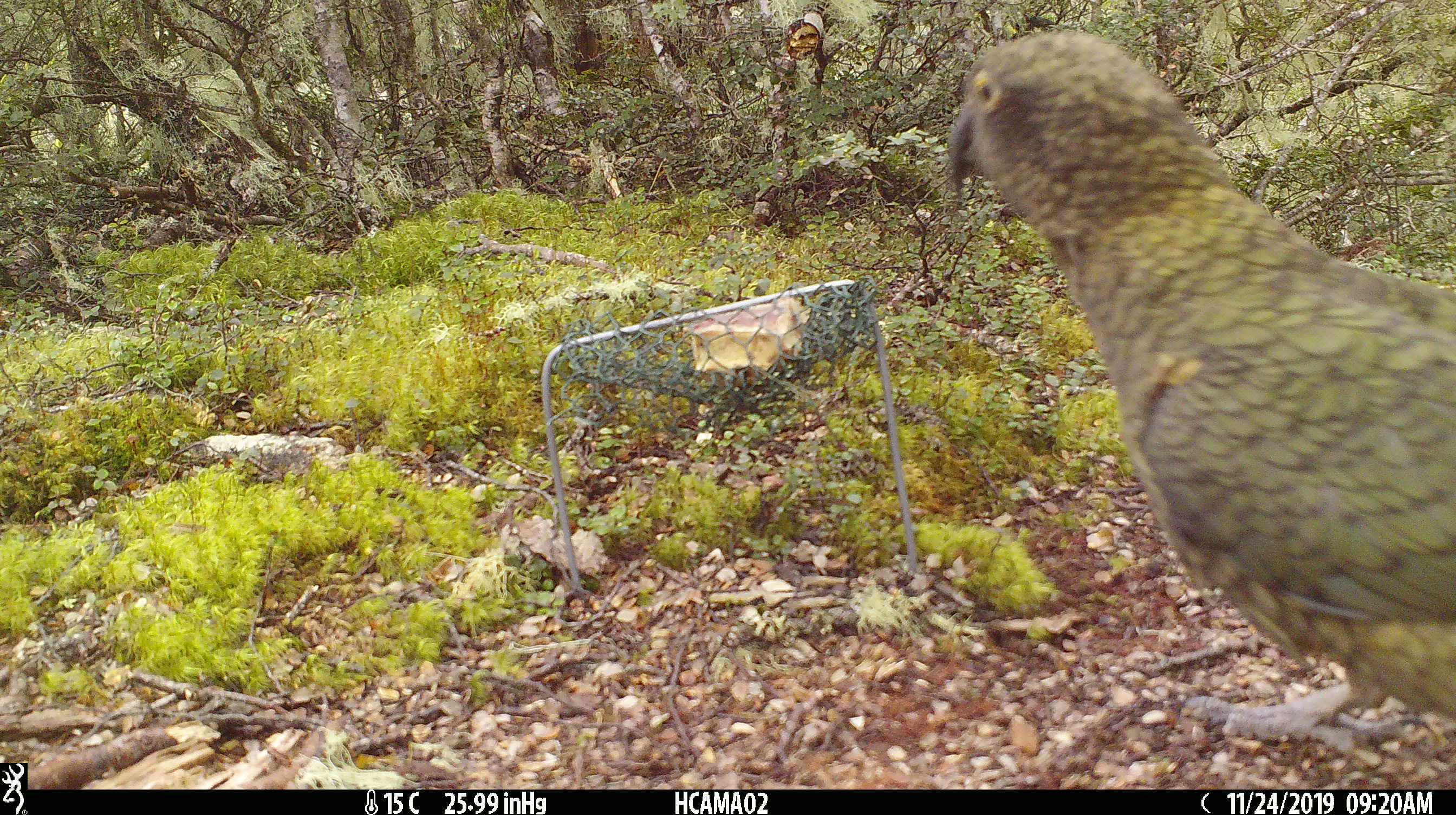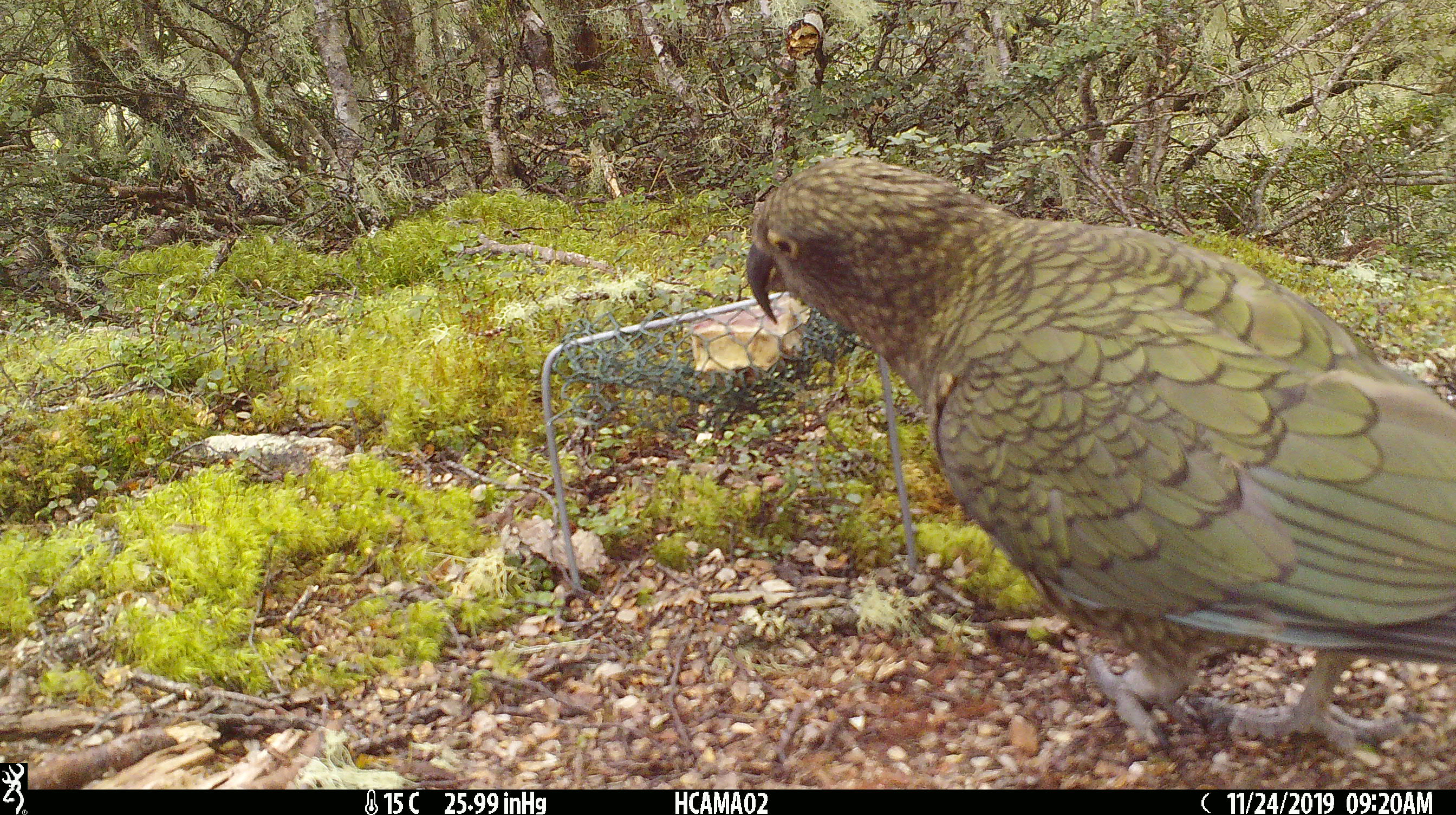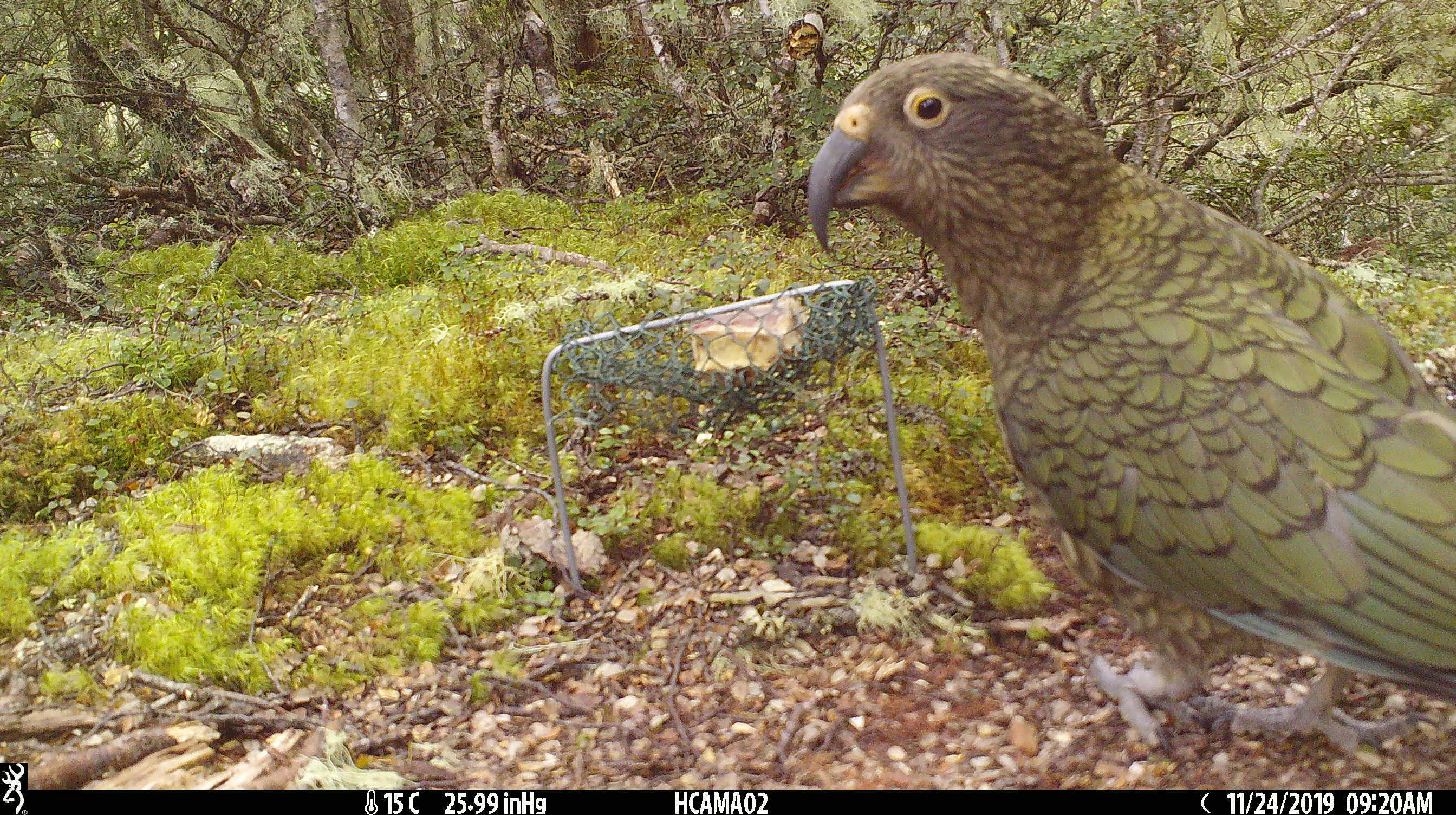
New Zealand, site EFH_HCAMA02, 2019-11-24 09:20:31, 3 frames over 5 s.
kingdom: Animalia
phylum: Chordata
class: Aves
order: Psittaciformes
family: Strigopidae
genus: Nestor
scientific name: Nestor notabilis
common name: kea